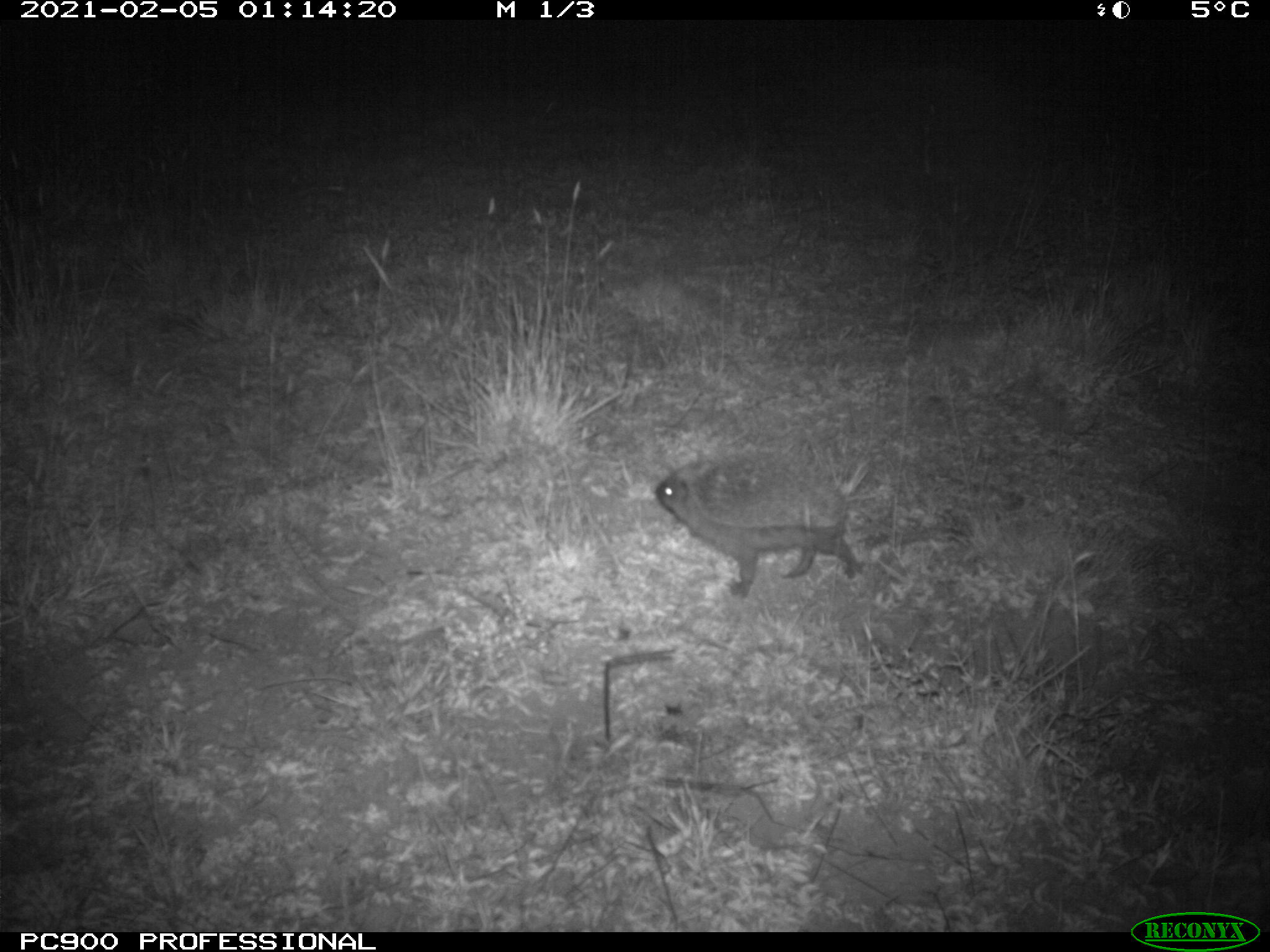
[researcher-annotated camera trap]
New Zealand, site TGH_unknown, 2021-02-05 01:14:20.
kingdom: Animalia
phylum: Chordata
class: Mammalia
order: Eulipotyphla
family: Erinaceidae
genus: Erinaceus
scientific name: Erinaceus europaeus europaeus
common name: european hedgehog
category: hedgehog